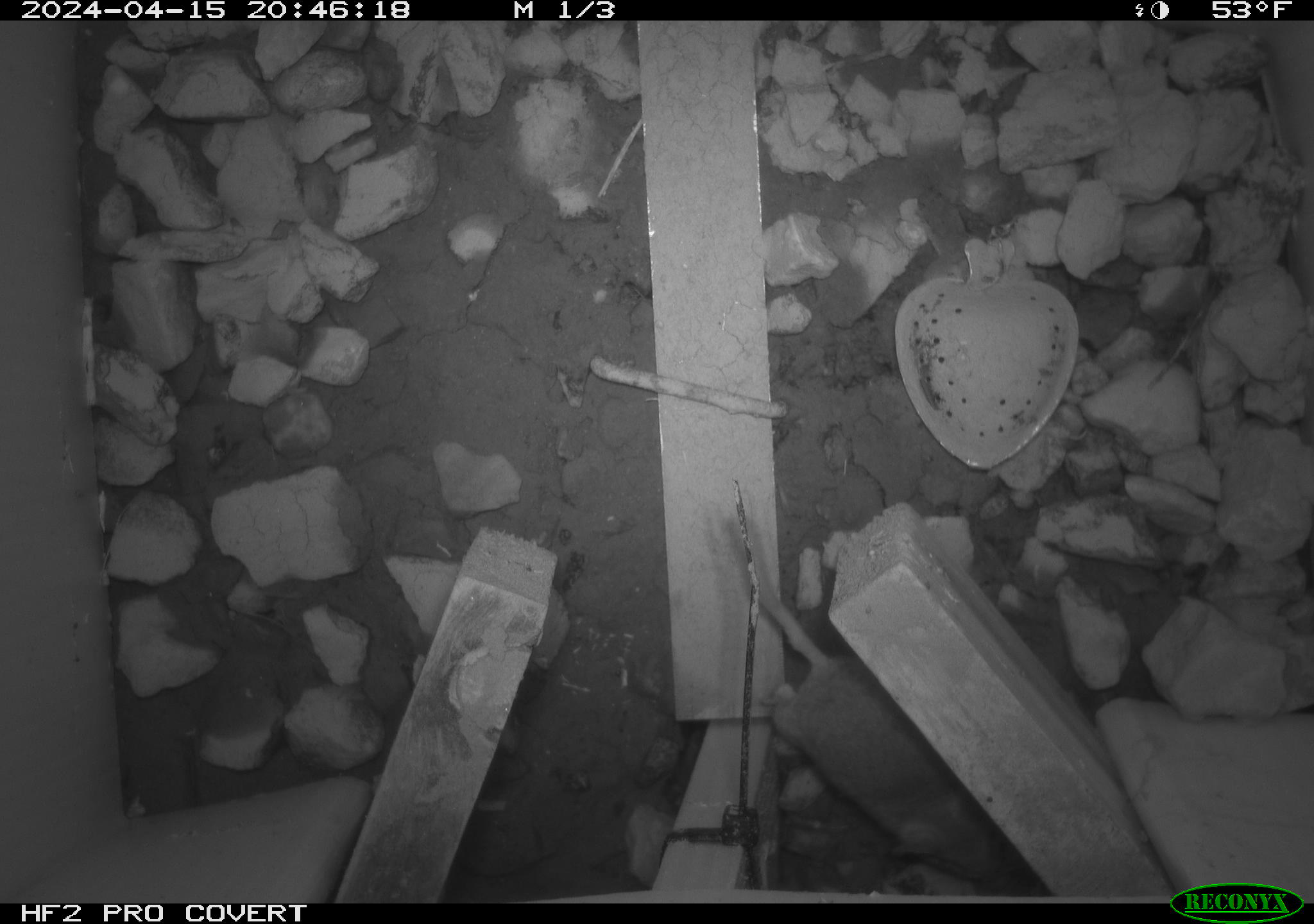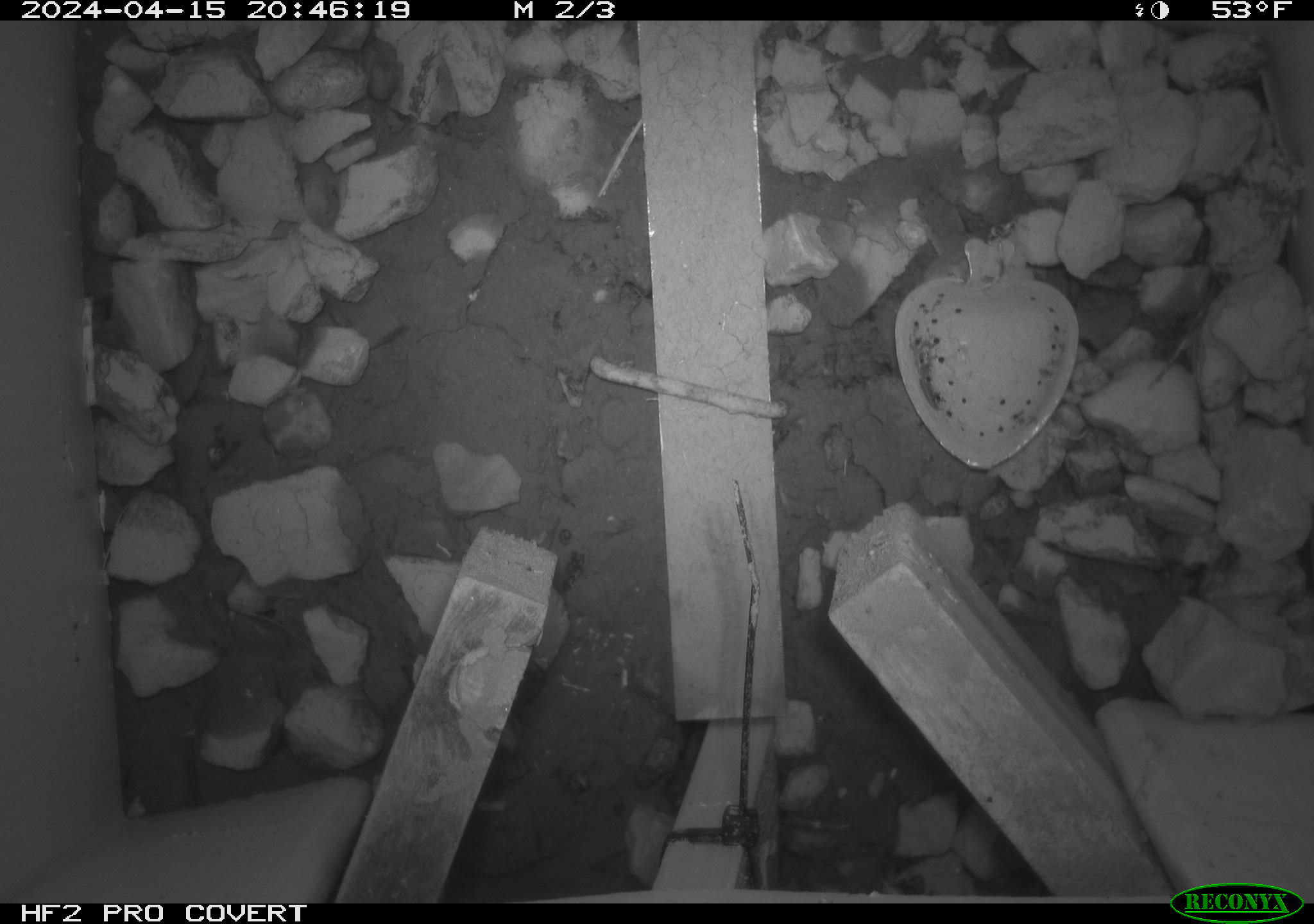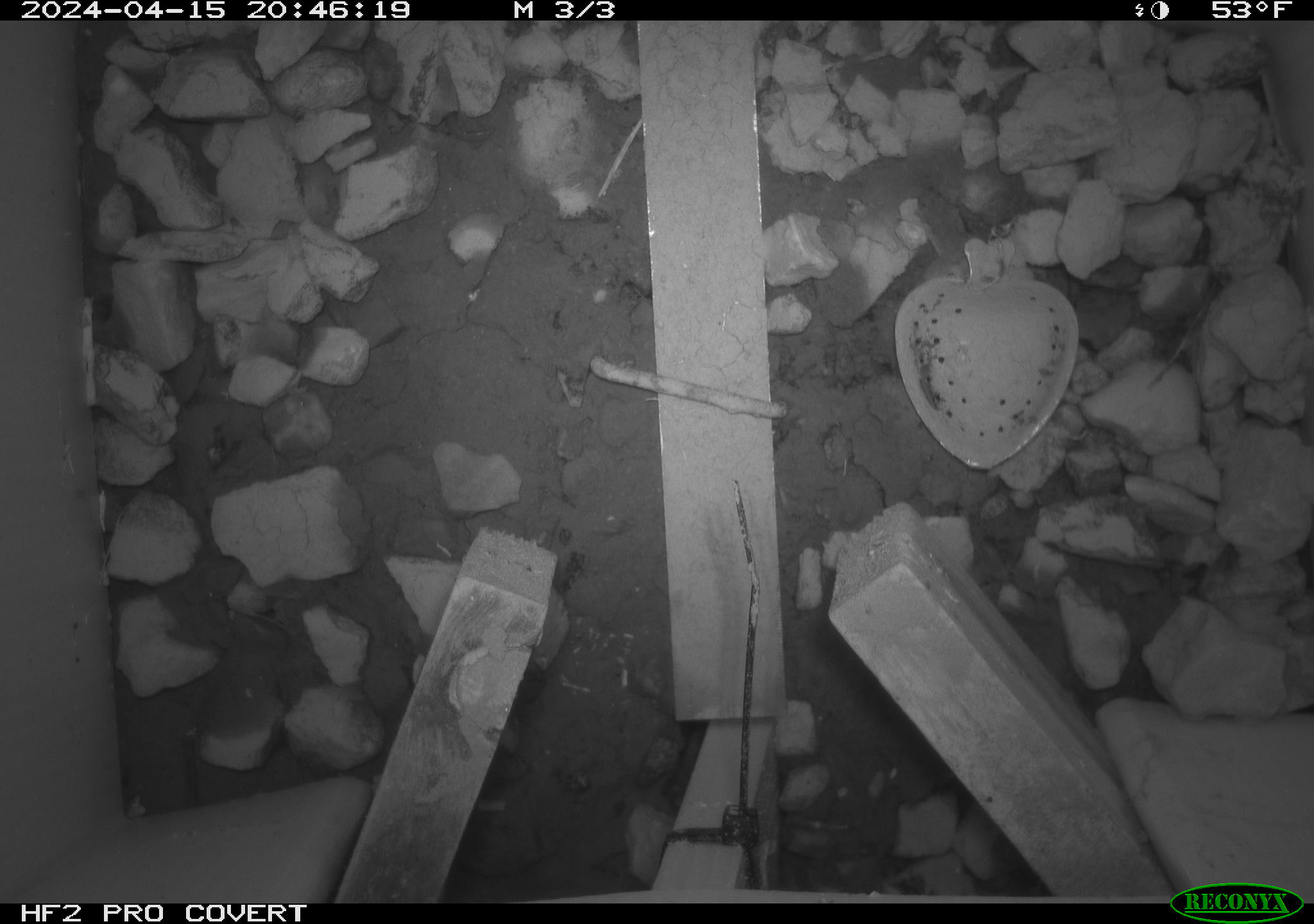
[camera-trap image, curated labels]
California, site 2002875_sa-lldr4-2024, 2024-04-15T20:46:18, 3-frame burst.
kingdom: Animalia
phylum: Chordata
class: Mammalia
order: Rodentia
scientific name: Rodentia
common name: rodent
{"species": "rodent (Rodentia)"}